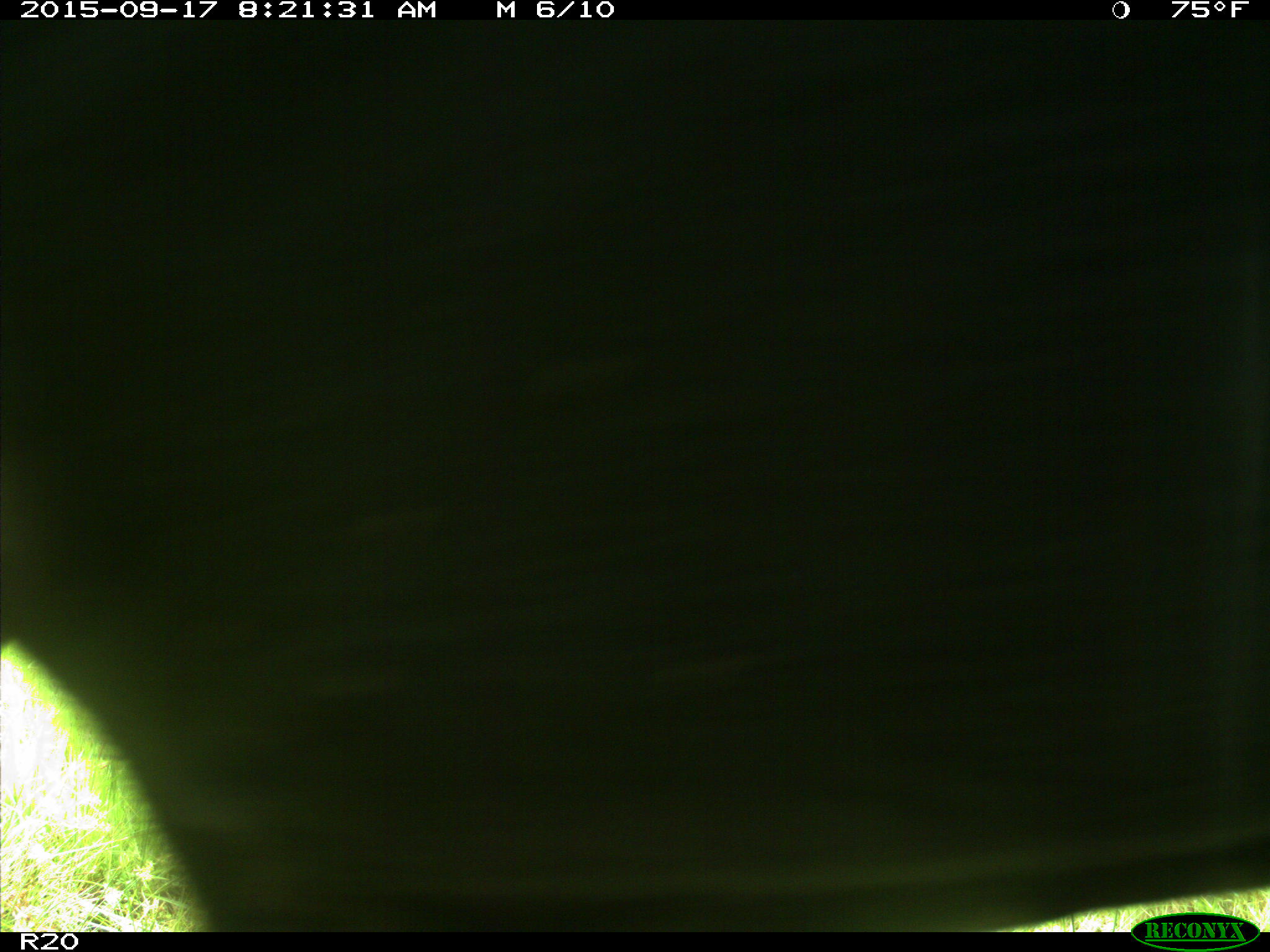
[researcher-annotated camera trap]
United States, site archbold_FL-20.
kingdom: Animalia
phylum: Chordata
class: Mammalia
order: Artiodactyla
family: Bovidae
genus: Bos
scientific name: Bos taurus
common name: domestic cow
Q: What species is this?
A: Bos taurus (domestic cow).